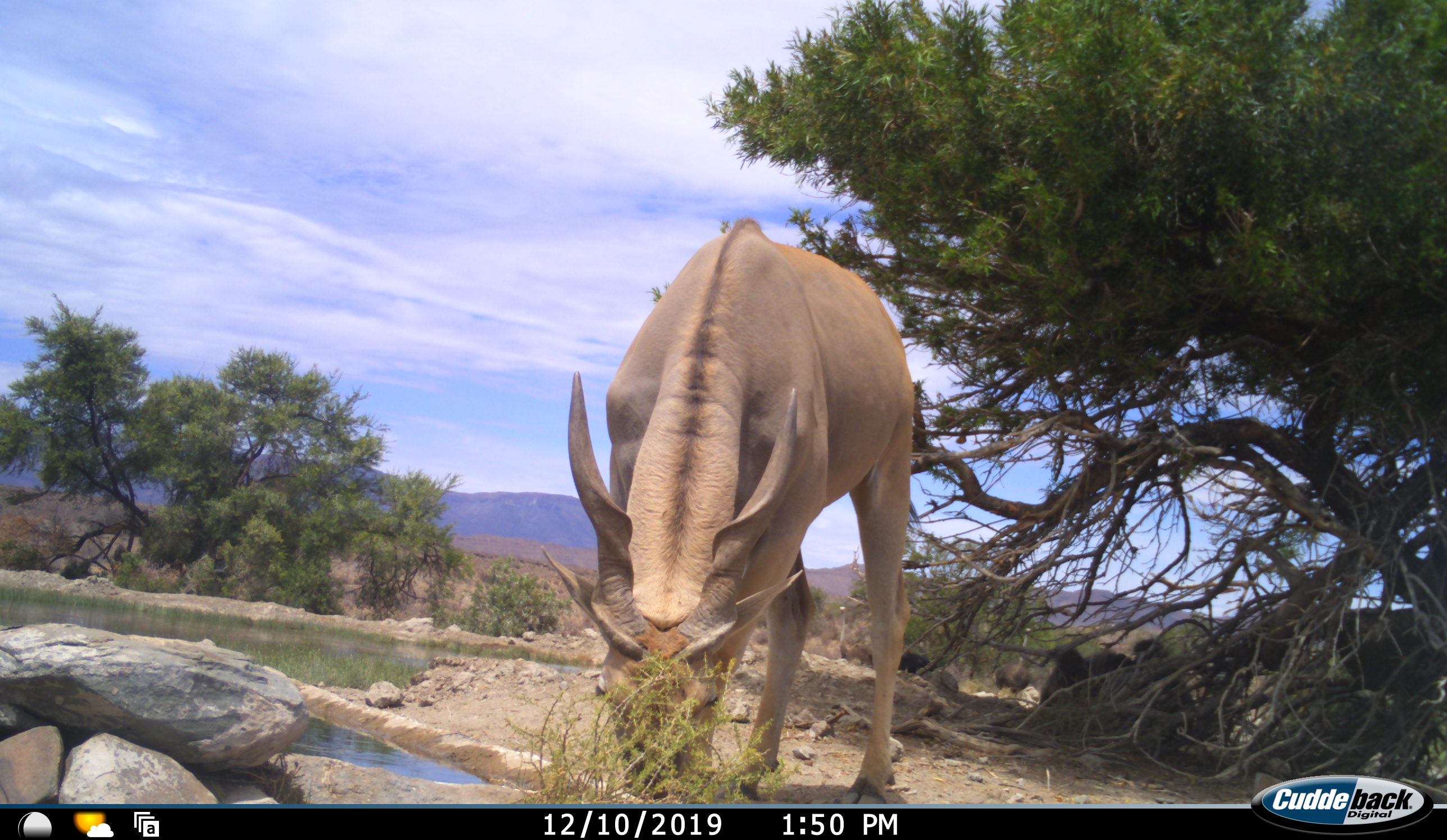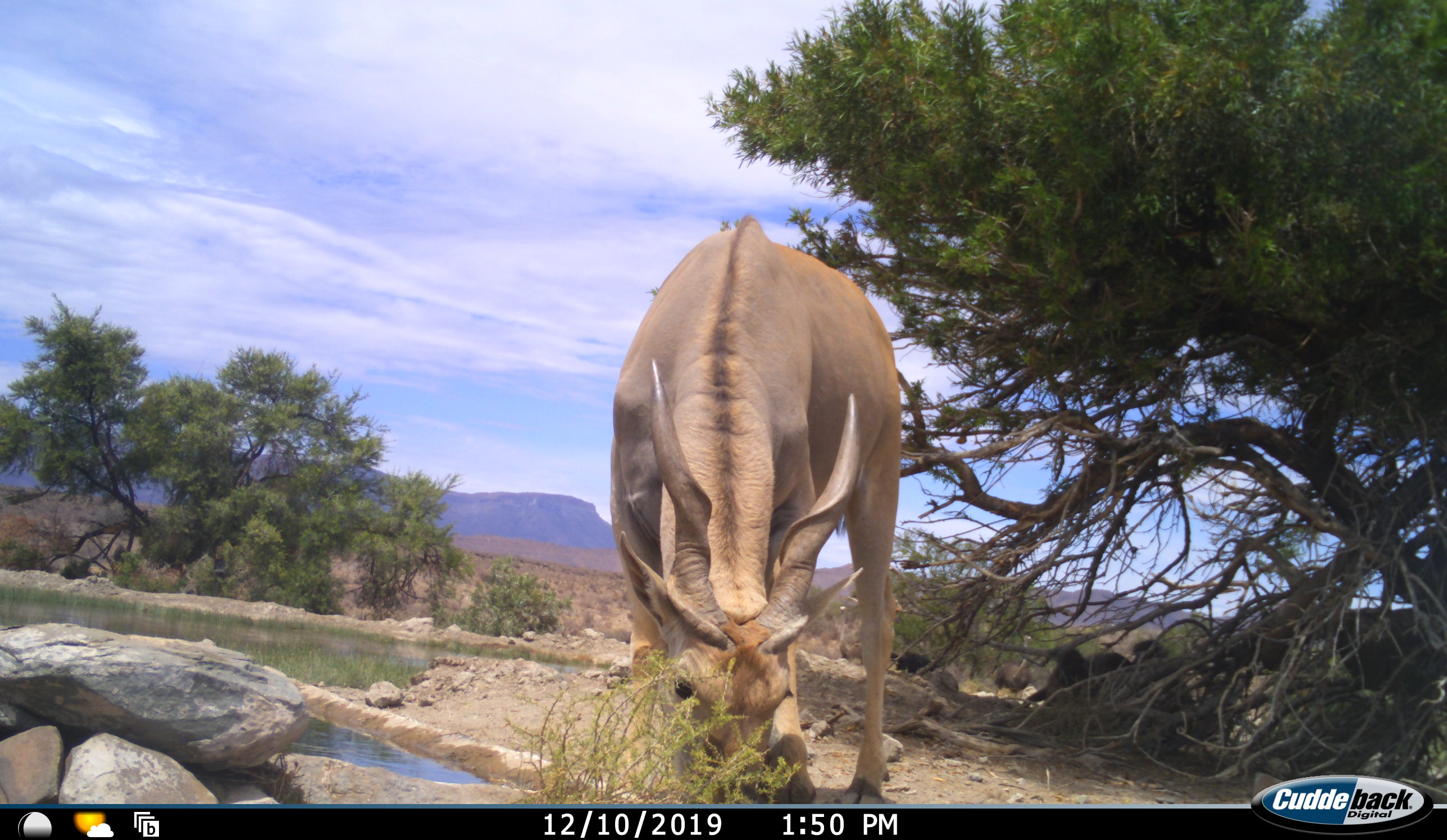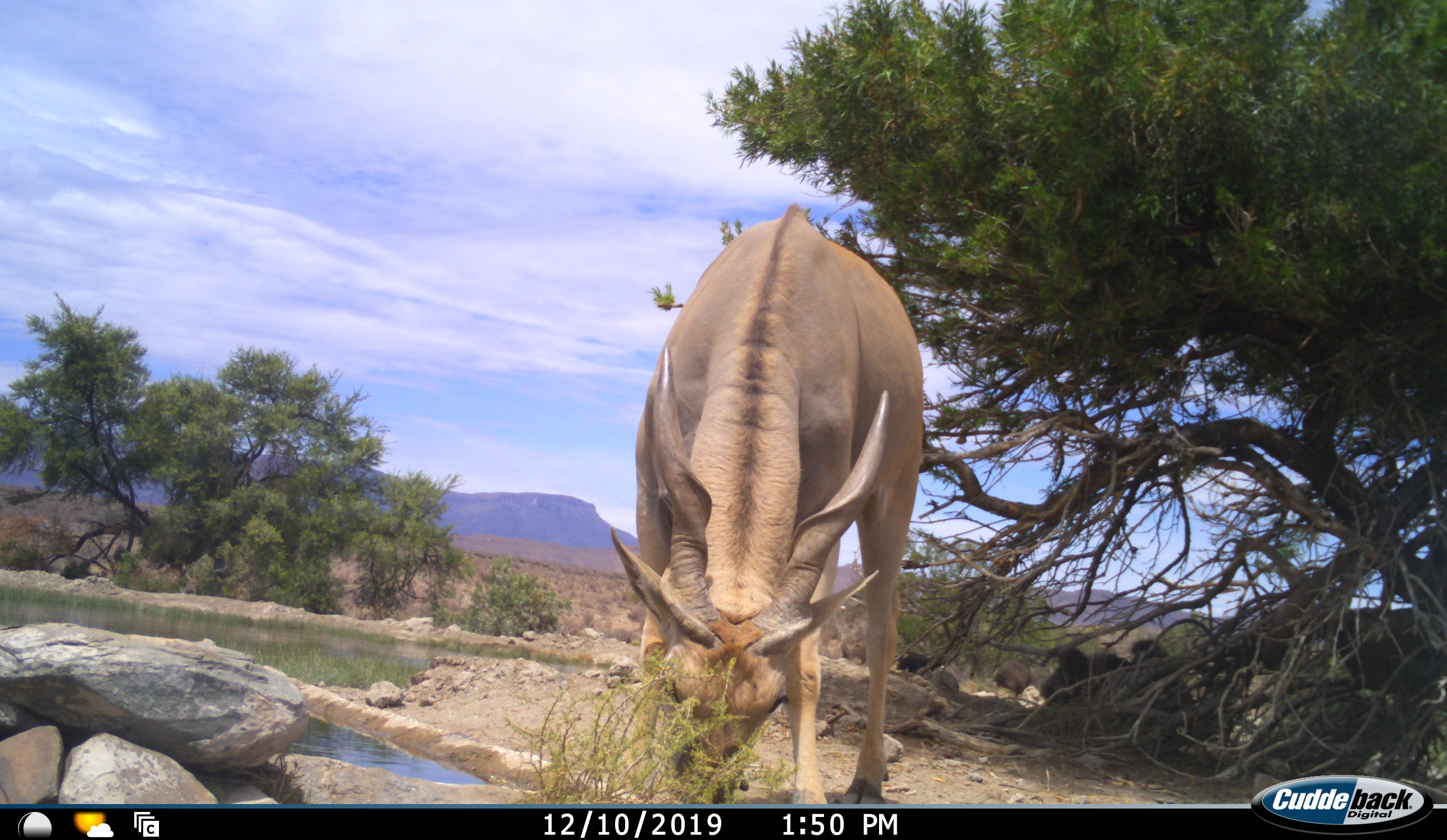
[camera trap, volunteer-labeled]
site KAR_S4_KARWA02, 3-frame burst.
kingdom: Animalia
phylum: Chordata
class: Mammalia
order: Artiodactyla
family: Bovidae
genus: Tragelaphus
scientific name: Tragelaphus oryx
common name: eland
Eland (Tragelaphus oryx), count 1. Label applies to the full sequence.